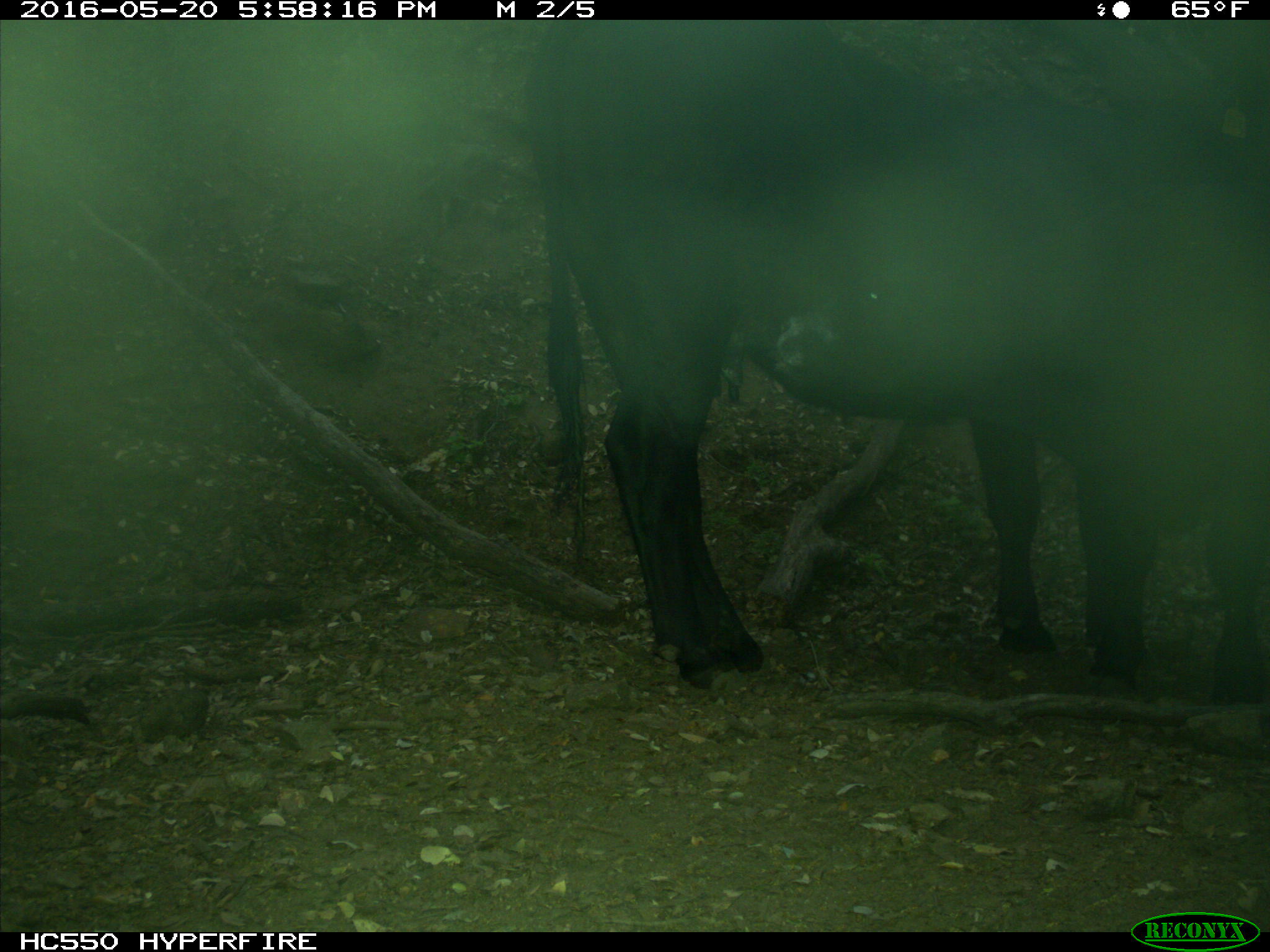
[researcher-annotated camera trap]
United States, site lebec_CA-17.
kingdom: Animalia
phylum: Chordata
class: Mammalia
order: Artiodactyla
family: Bovidae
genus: Bos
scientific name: Bos taurus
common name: domestic cow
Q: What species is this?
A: Bos taurus (domestic cow).